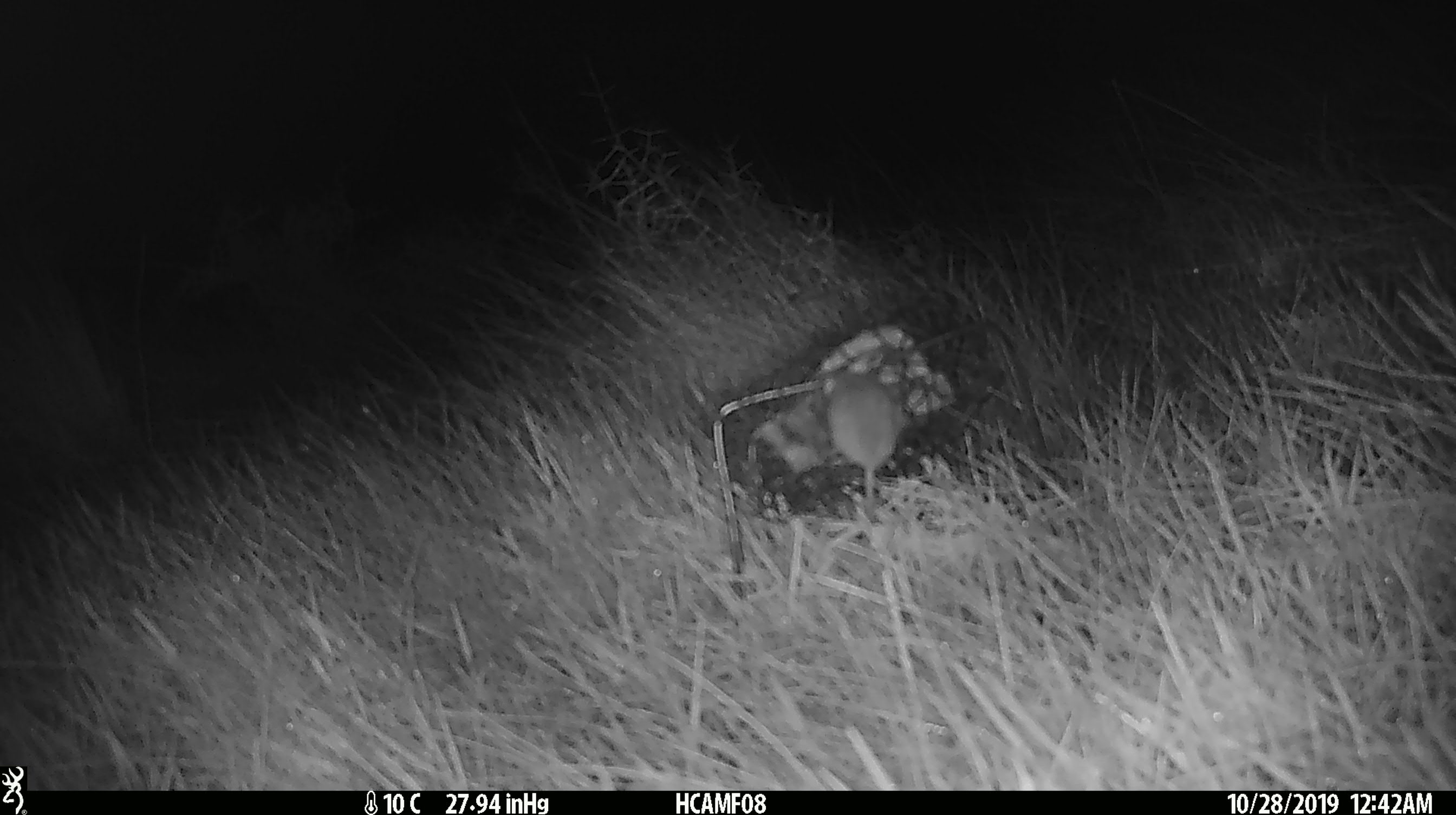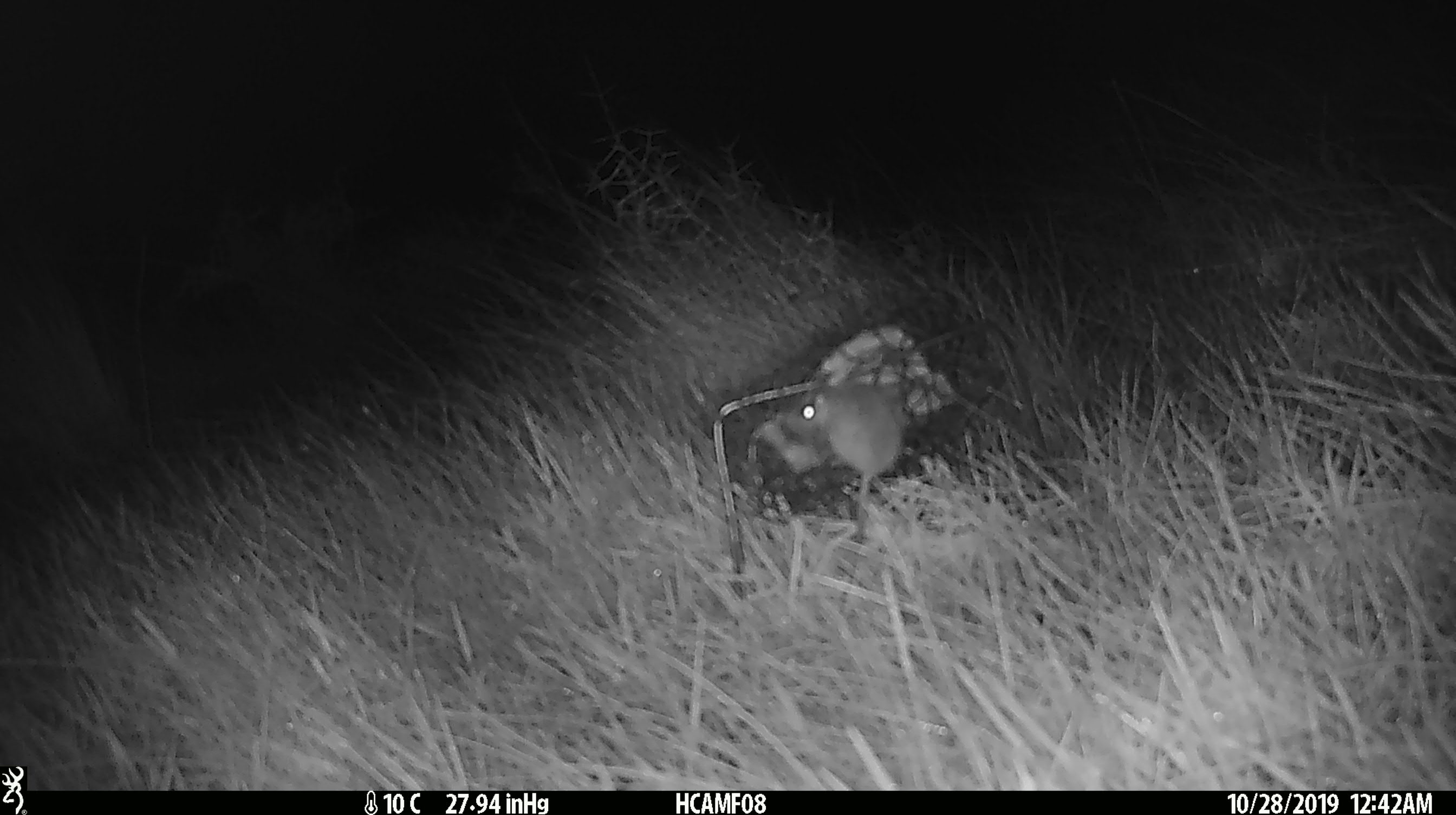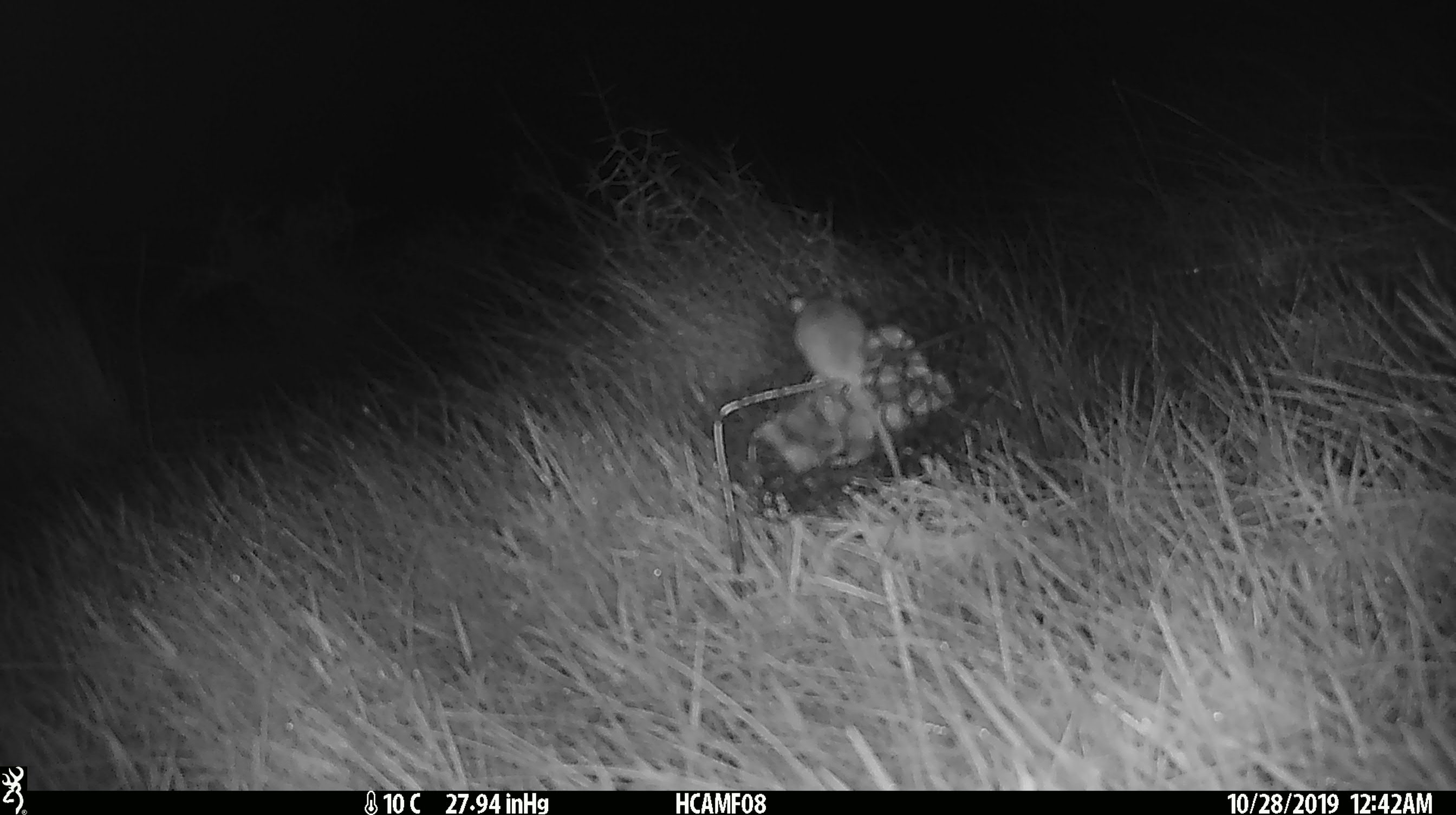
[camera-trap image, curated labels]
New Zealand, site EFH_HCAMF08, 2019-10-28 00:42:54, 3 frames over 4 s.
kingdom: Animalia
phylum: Chordata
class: Mammalia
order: Rodentia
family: Muridae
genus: Mus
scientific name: Mus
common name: mouse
Mouse (Mus).